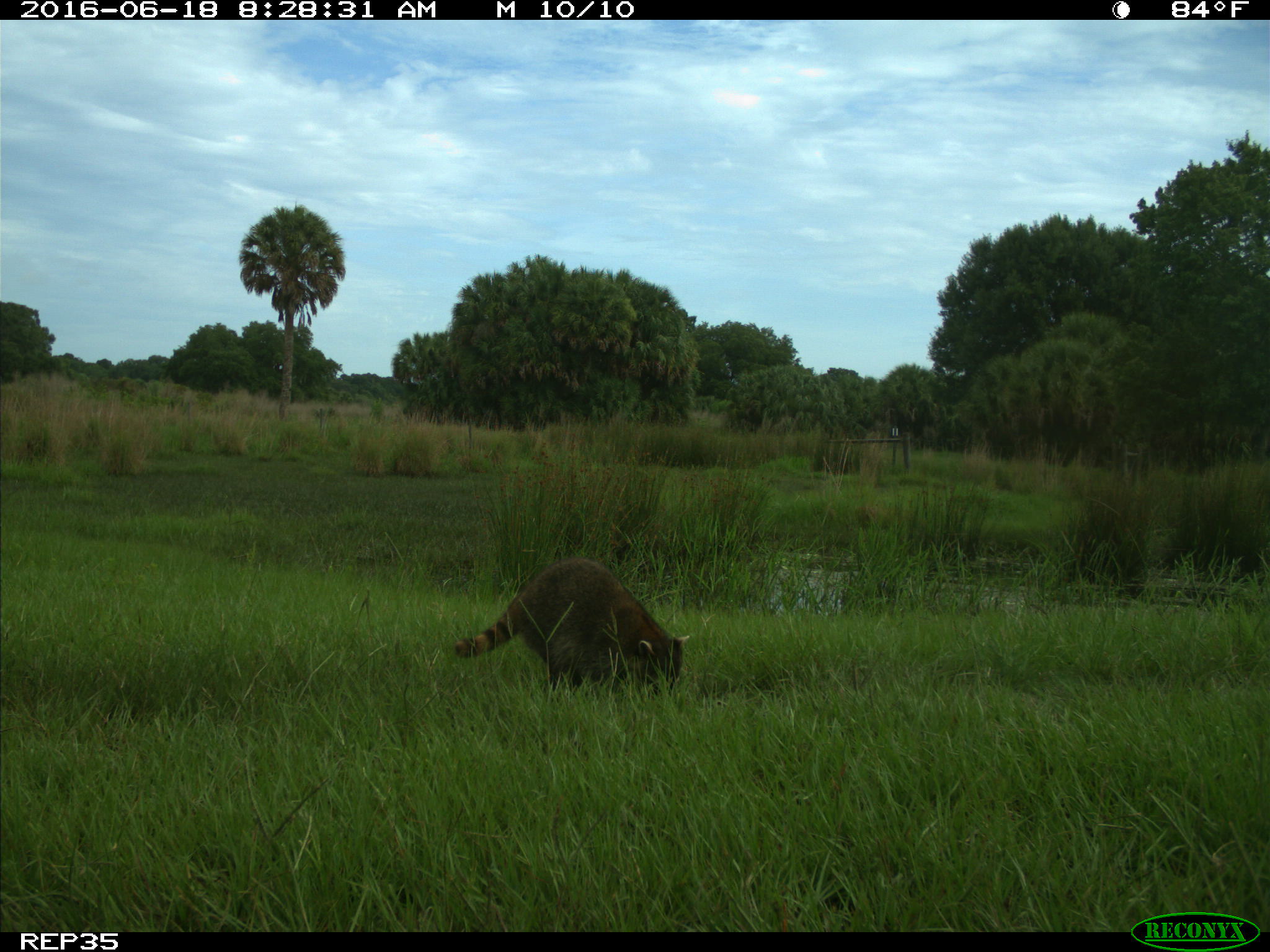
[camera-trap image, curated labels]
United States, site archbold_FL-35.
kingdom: Animalia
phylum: Chordata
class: Mammalia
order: Carnivora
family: Procyonidae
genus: Procyon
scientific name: Procyon lotor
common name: common raccoon